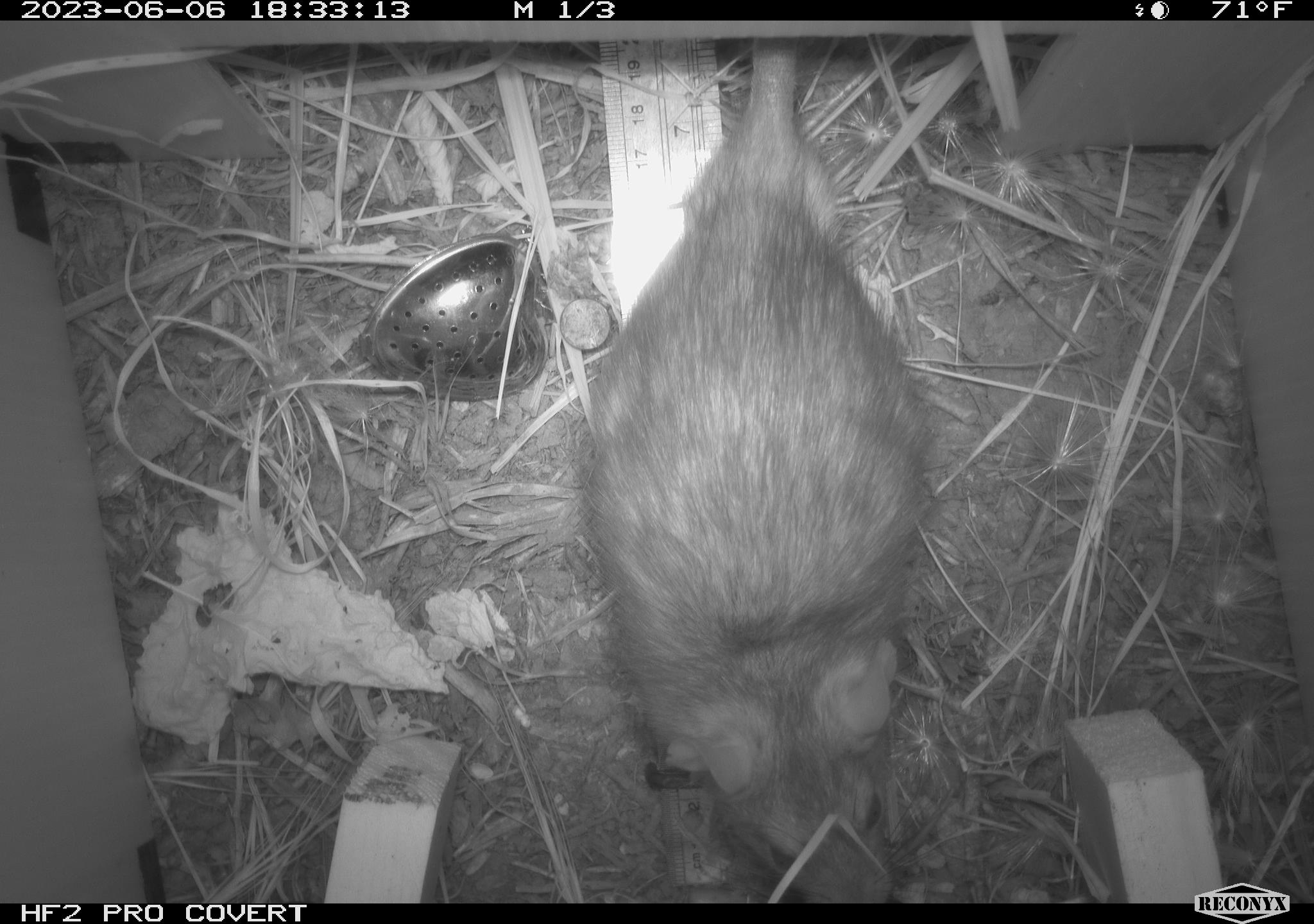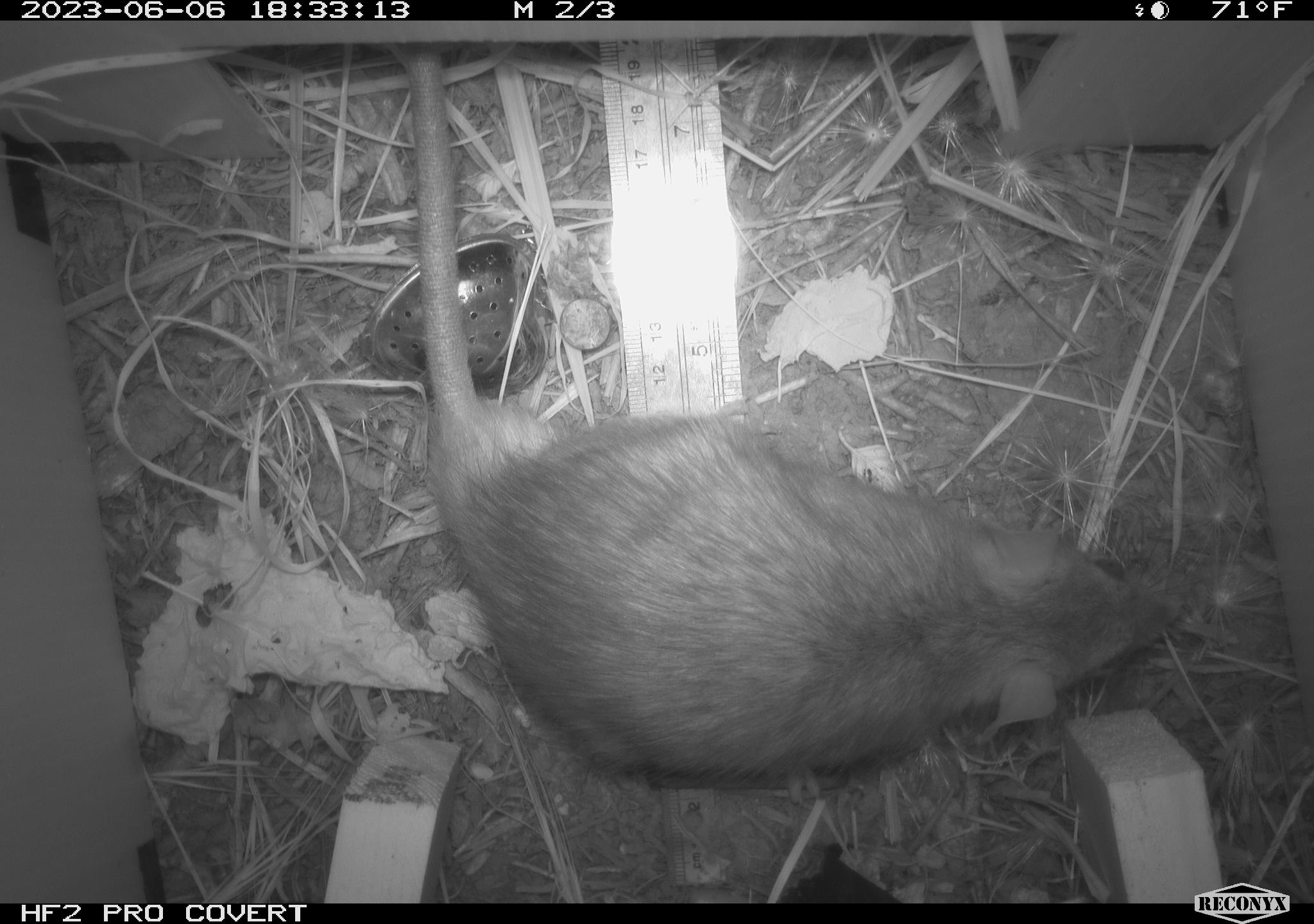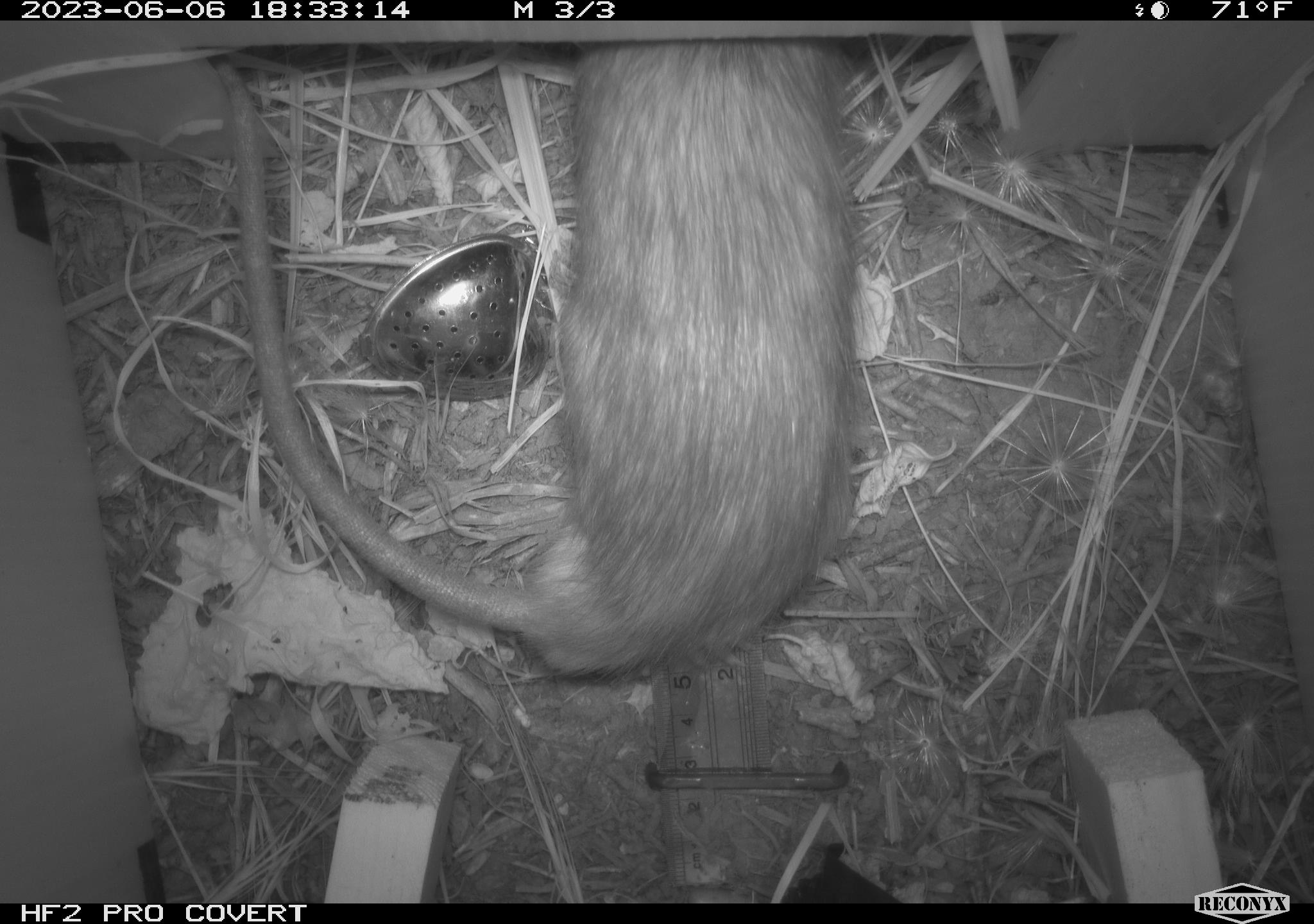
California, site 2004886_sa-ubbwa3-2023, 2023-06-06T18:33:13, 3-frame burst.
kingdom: Animalia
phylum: Chordata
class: Mammalia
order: Rodentia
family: Muridae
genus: Rattus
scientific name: Rattus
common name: rat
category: rattus species